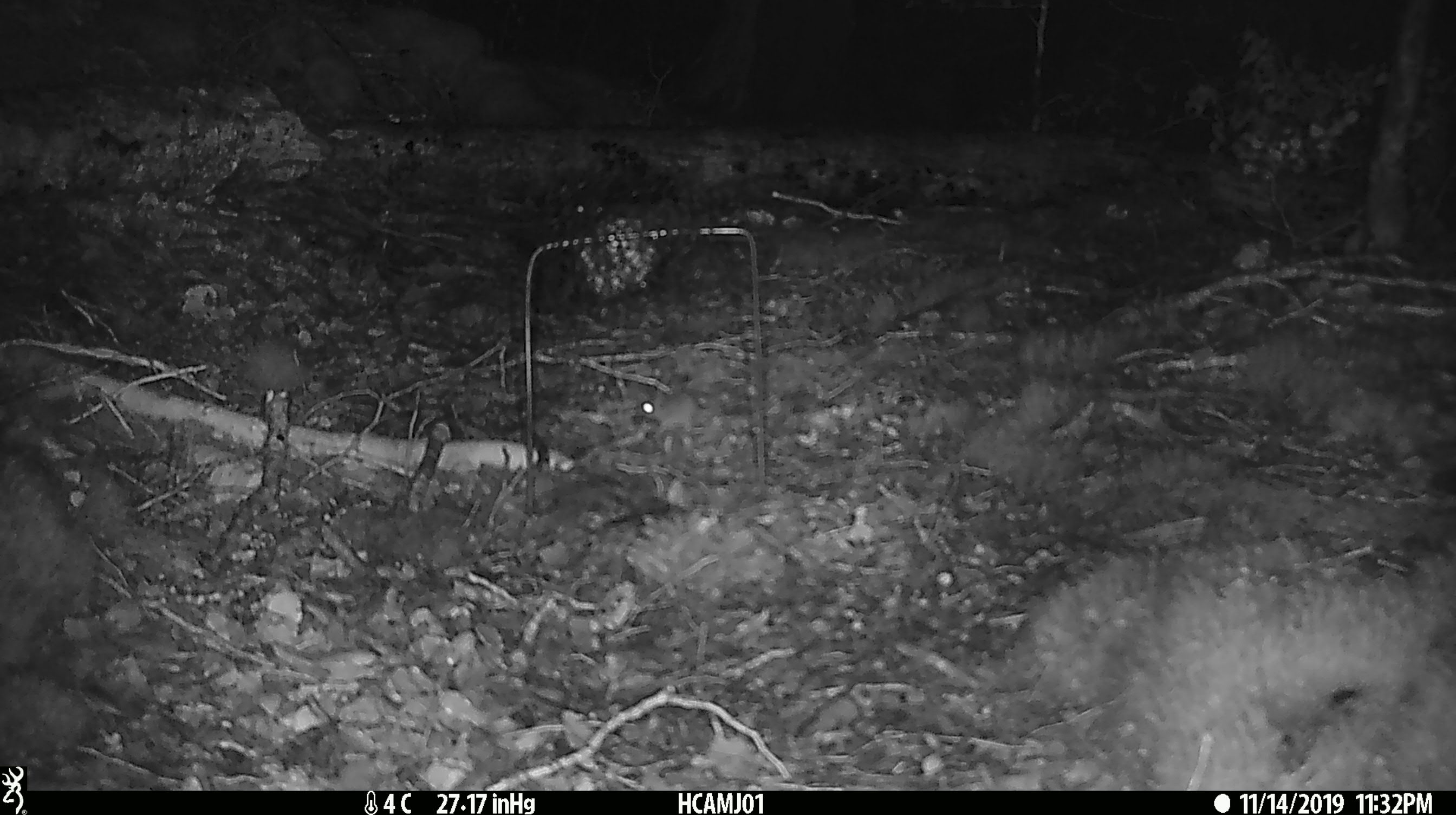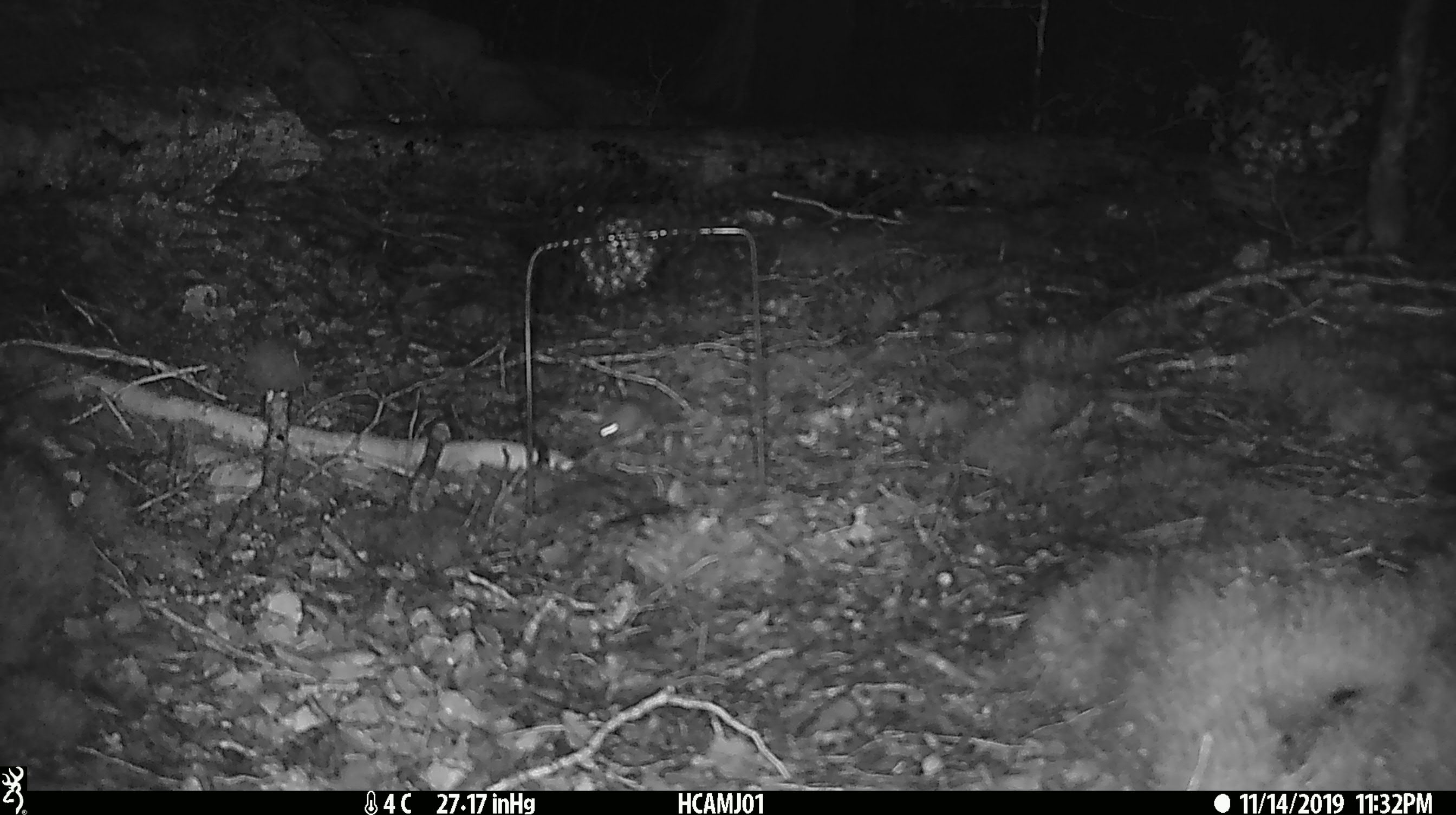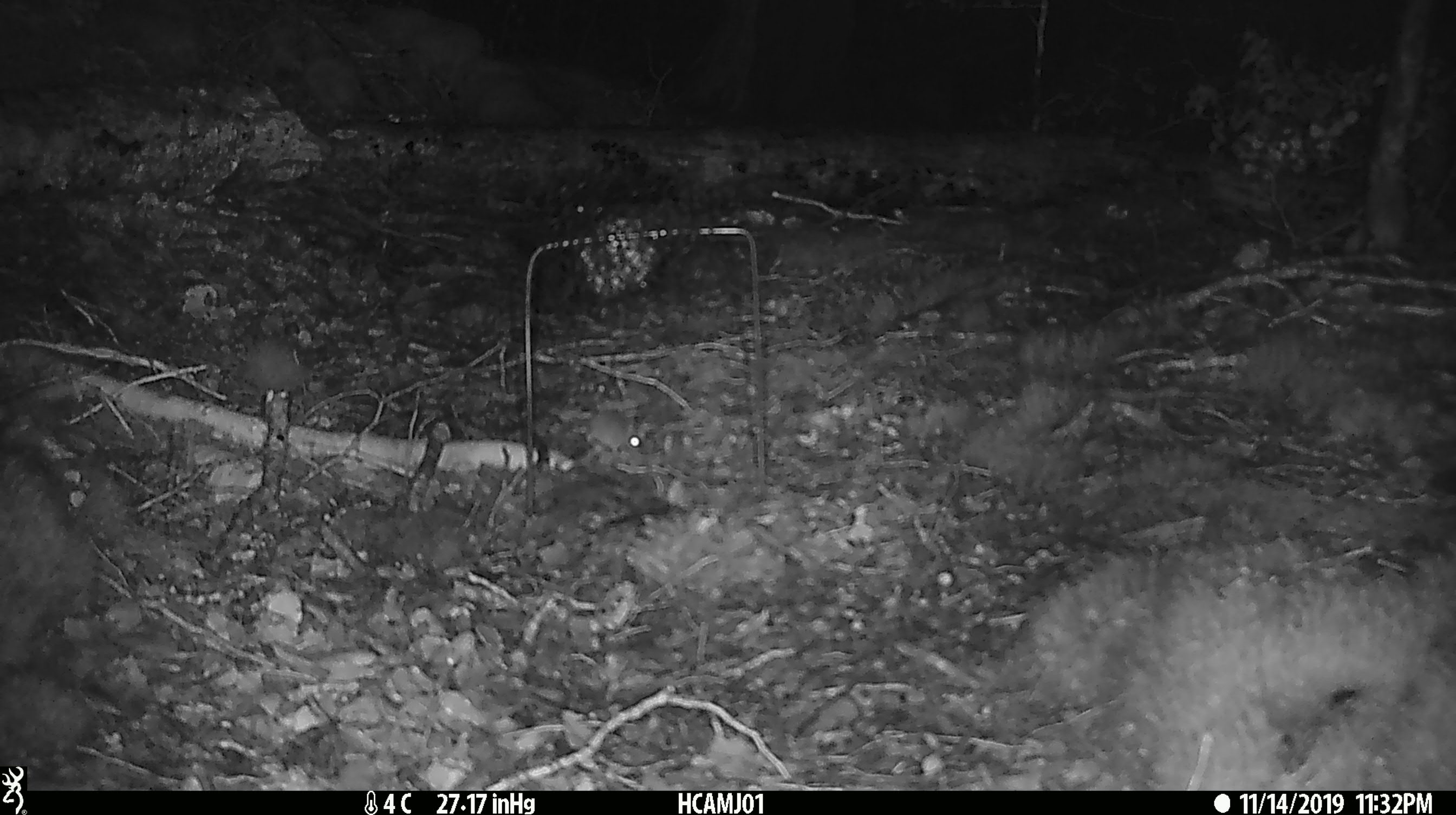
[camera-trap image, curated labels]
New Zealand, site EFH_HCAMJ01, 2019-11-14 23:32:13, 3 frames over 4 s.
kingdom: Animalia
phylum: Chordata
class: Mammalia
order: Rodentia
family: Muridae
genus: Mus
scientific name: Mus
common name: mouse